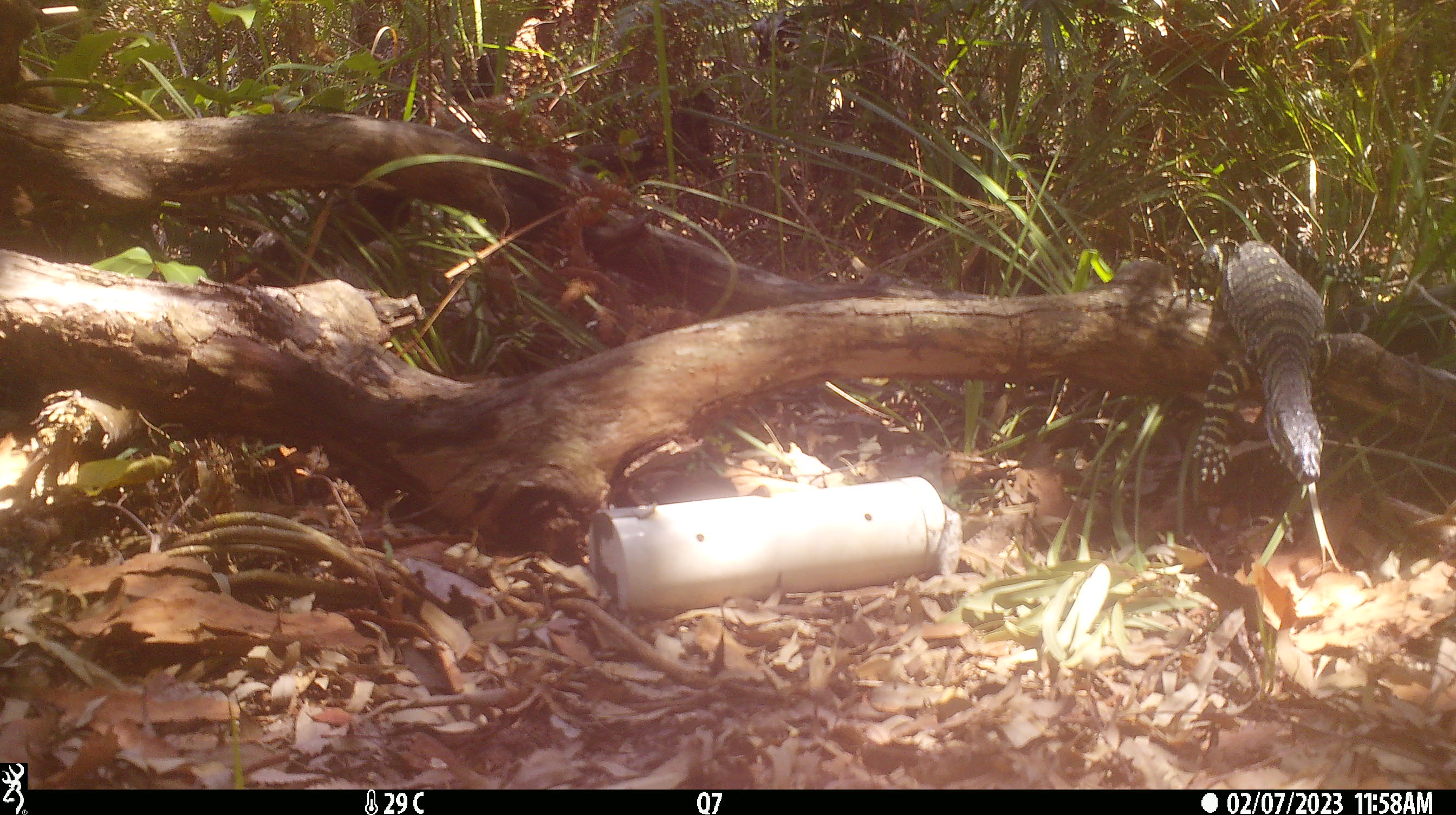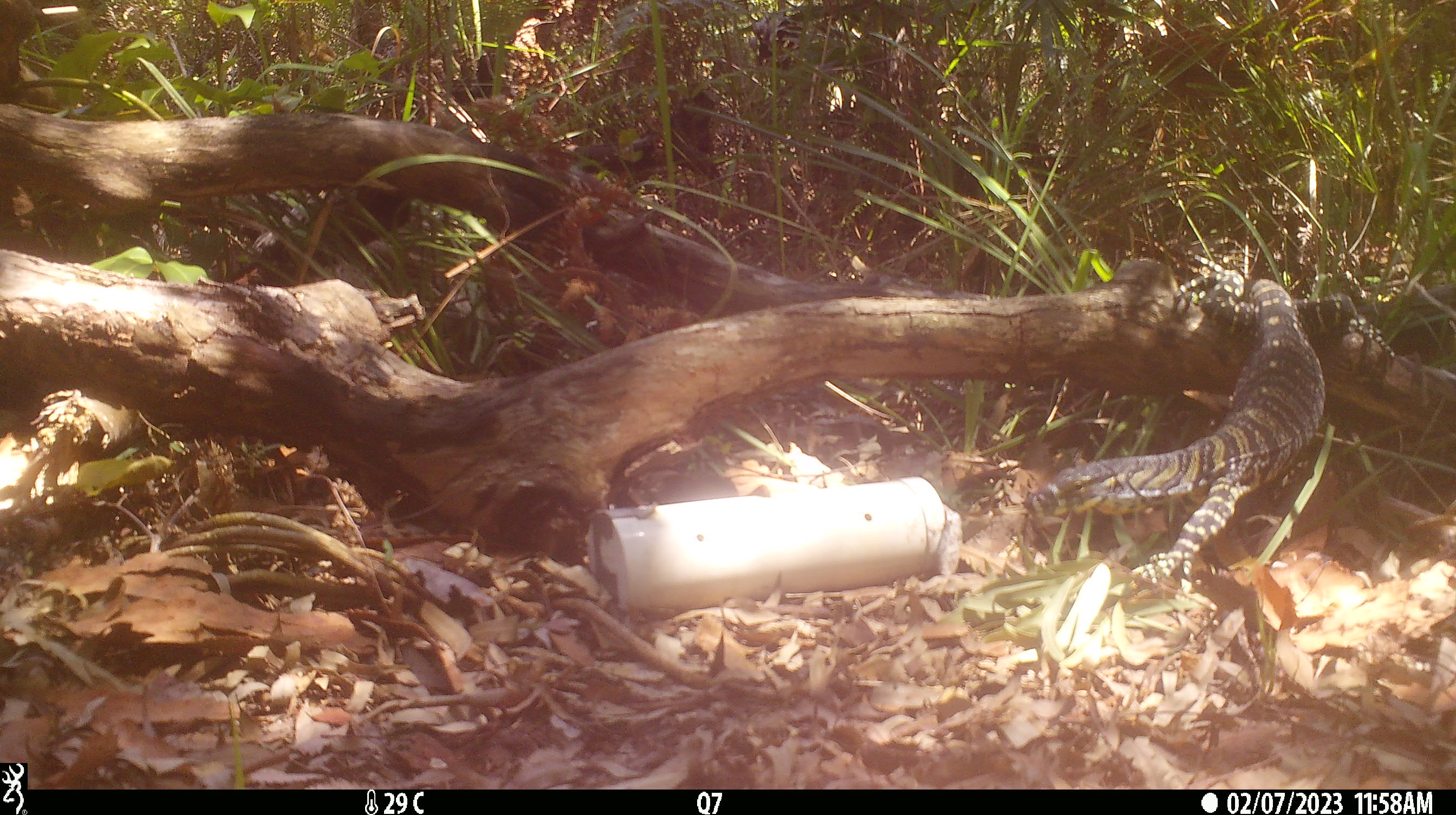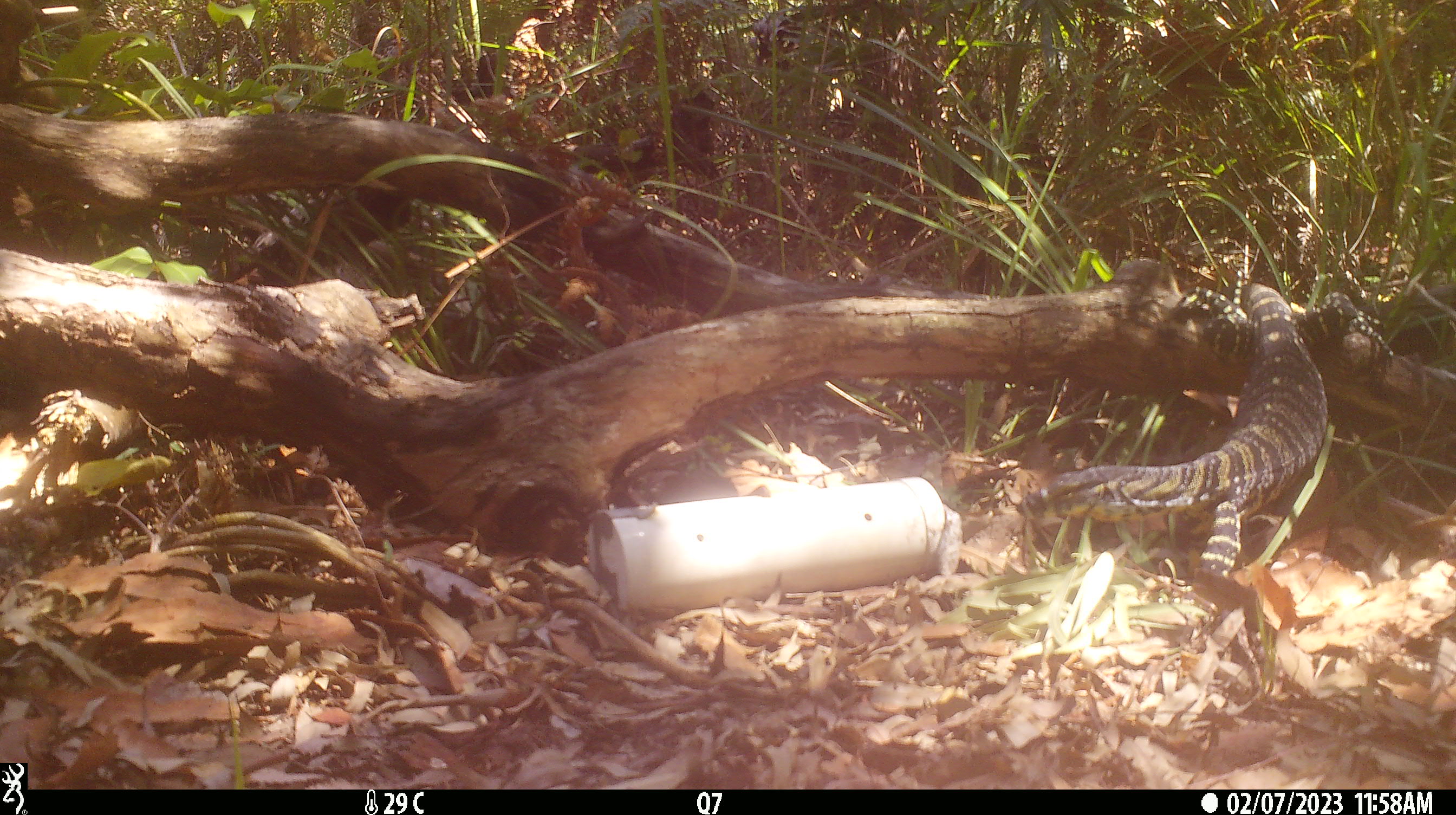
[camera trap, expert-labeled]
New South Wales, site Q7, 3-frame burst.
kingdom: Animalia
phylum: Chordata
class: Reptilia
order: Squamata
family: Varanidae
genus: Varanus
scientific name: Varanus varius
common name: lace monitor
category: goanna